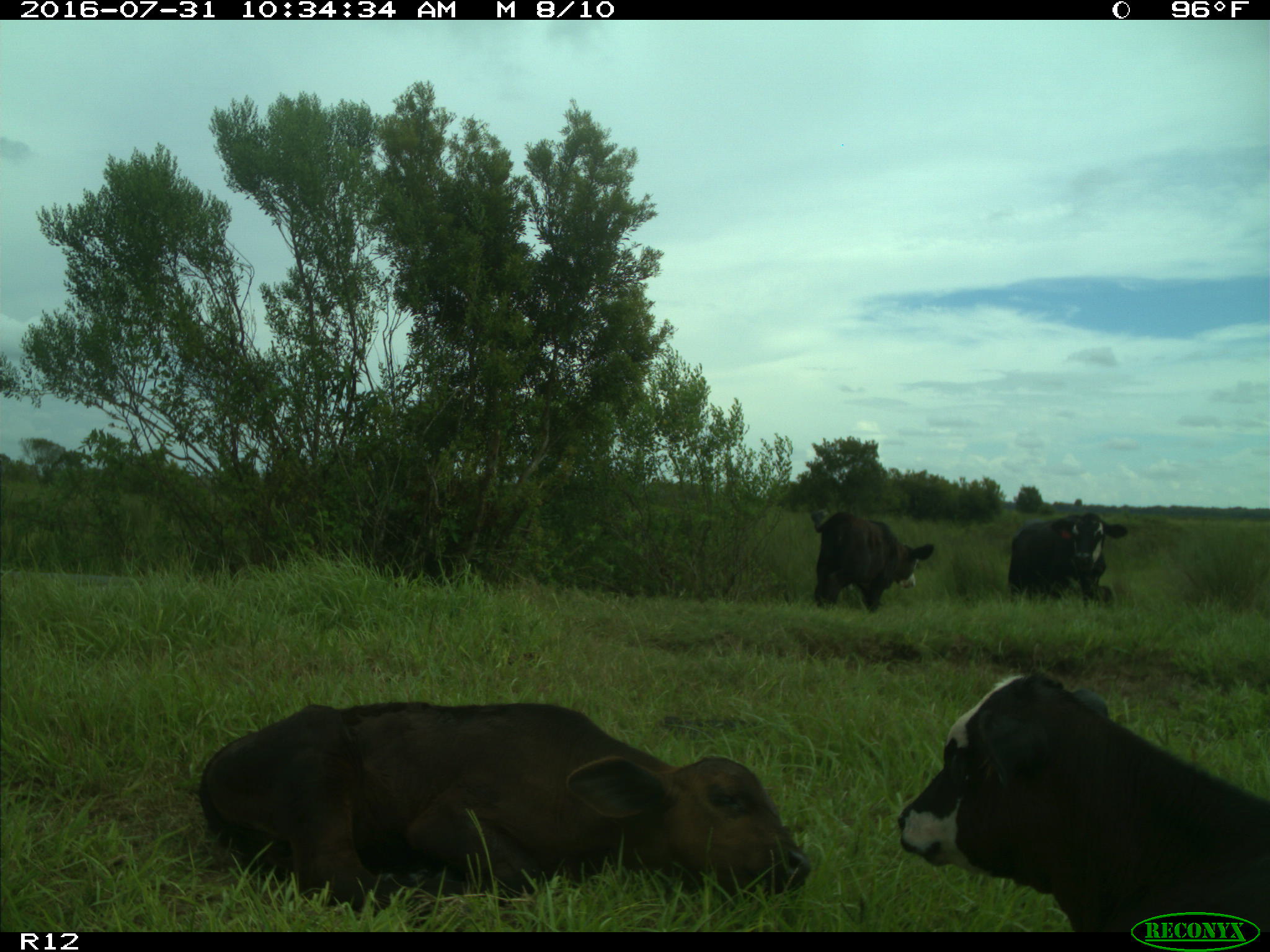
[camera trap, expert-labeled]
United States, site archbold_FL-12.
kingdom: Animalia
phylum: Chordata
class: Mammalia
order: Artiodactyla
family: Bovidae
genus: Bos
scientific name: Bos taurus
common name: domestic cow